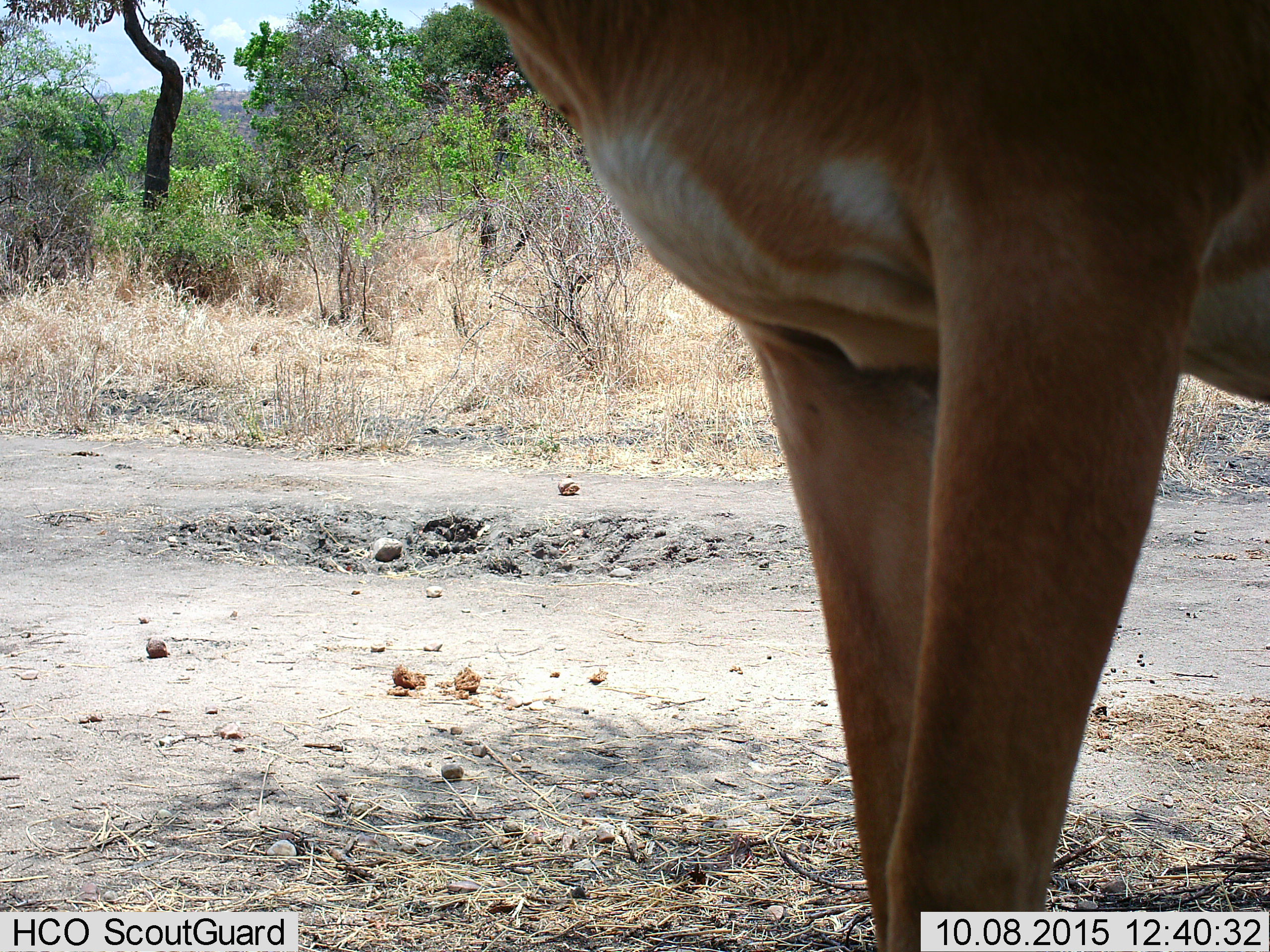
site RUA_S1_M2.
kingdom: Animalia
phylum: Chordata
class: Mammalia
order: Artiodactyla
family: Bovidae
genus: Aepyceros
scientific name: Aepyceros melampus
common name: impala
Impala (Aepyceros melampus), count 1. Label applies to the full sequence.